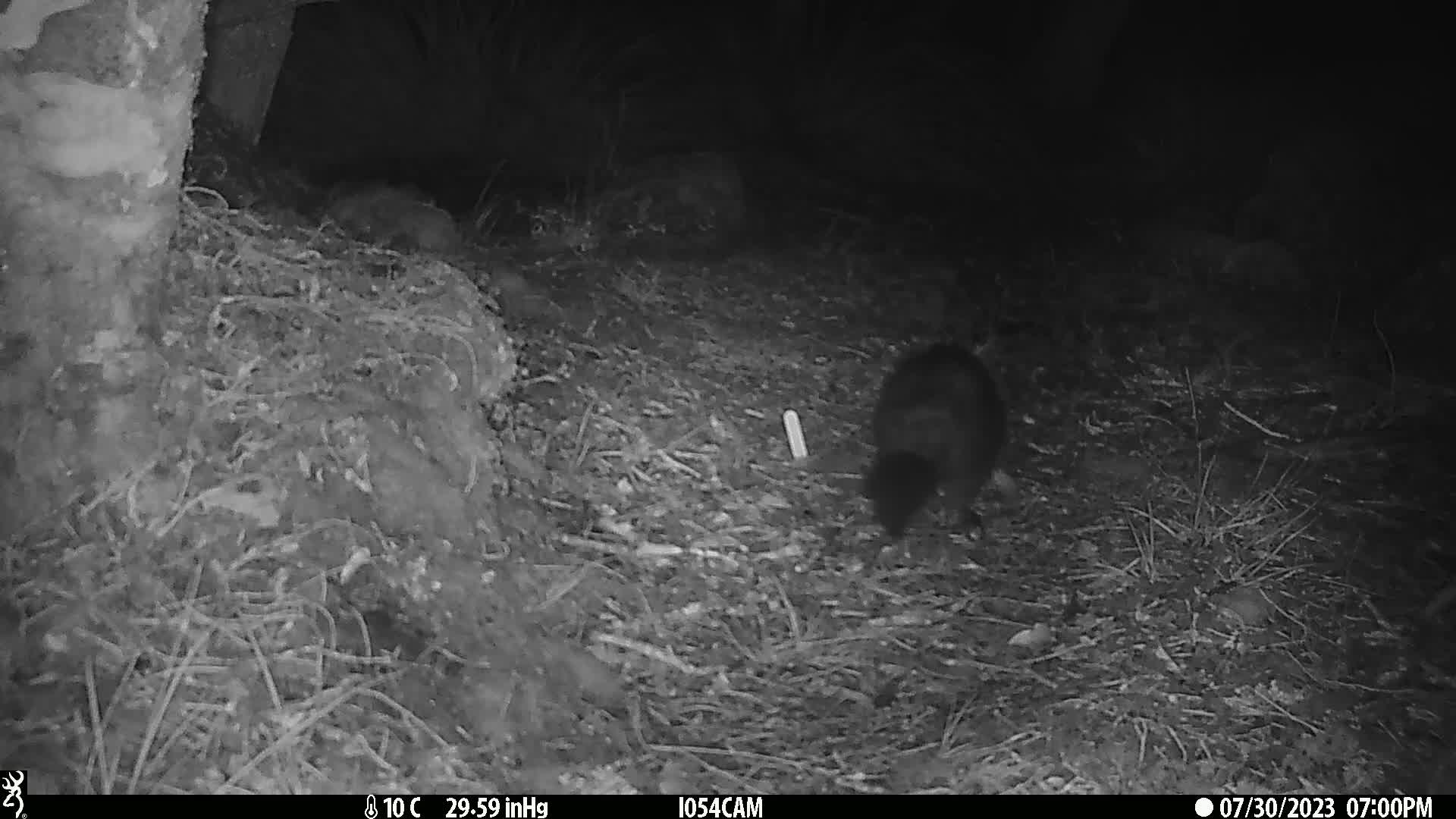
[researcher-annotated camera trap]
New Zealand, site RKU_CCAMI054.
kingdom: Animalia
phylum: Chordata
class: Mammalia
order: Diprotodontia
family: Phalangeridae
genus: Trichosurus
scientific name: Trichosurus vulpecula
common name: common brushtail possum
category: possum